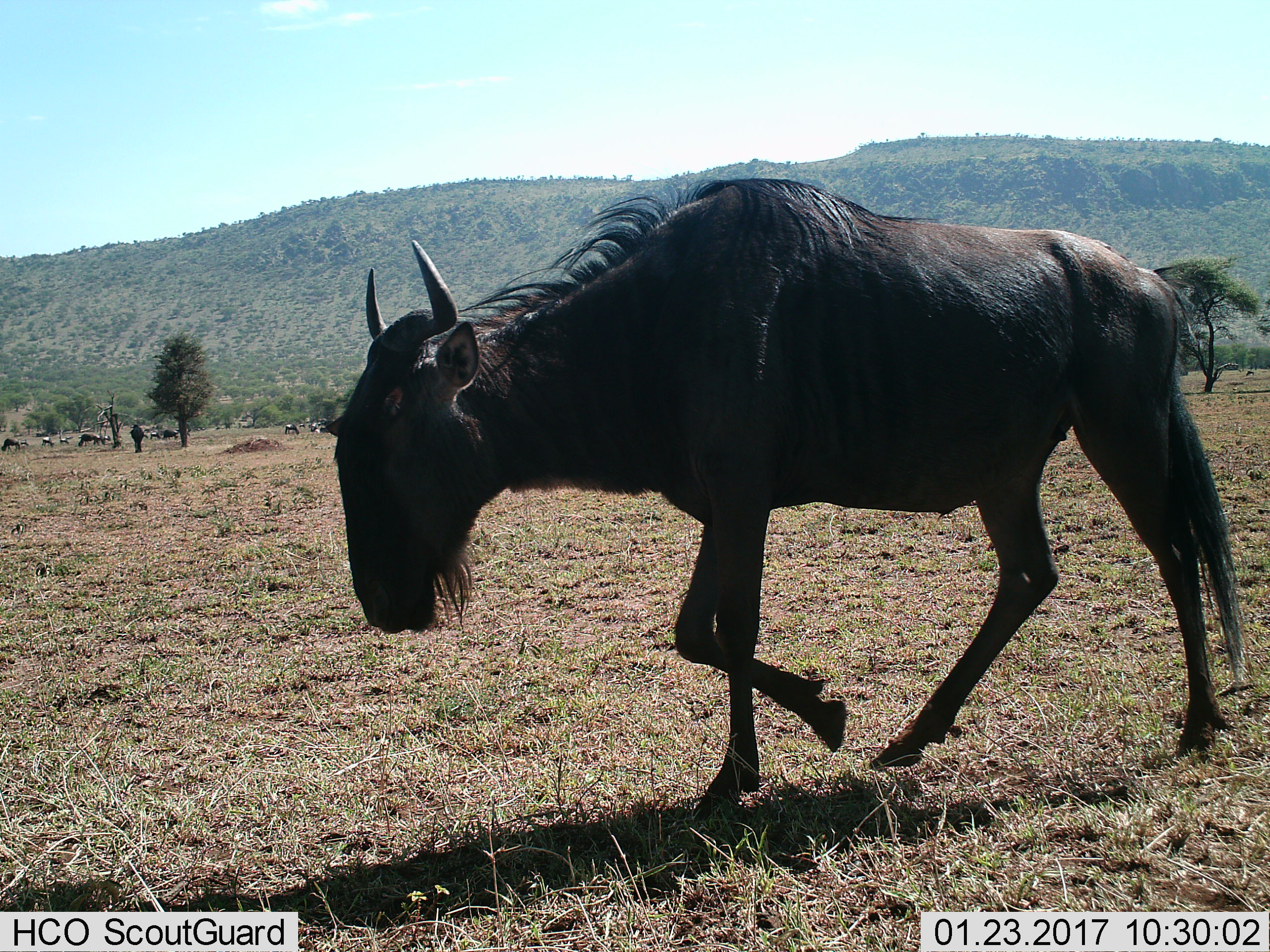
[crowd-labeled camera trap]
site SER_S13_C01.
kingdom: Animalia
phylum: Chordata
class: Mammalia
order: Artiodactyla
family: Bovidae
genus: Connochaetes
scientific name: Connochaetes taurinus taurinus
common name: blue wildebeest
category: wildebeestblue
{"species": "wildebeestblue (blue wildebeest) (Connochaetes taurinus taurinus)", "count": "1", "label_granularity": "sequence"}